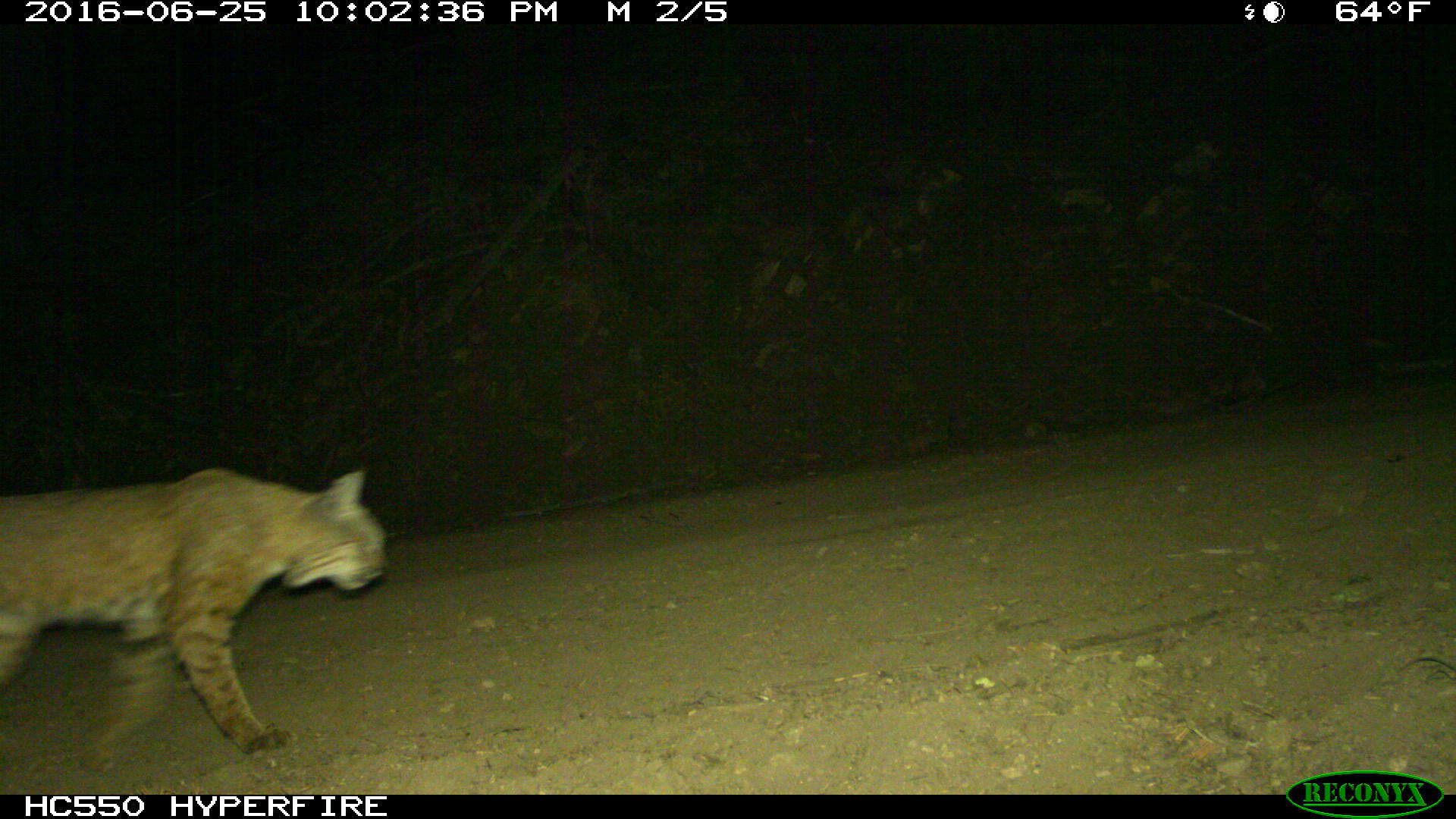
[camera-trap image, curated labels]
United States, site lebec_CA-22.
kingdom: Animalia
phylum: Chordata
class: Mammalia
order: Carnivora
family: Felidae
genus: Lynx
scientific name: Lynx rufus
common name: bobcat